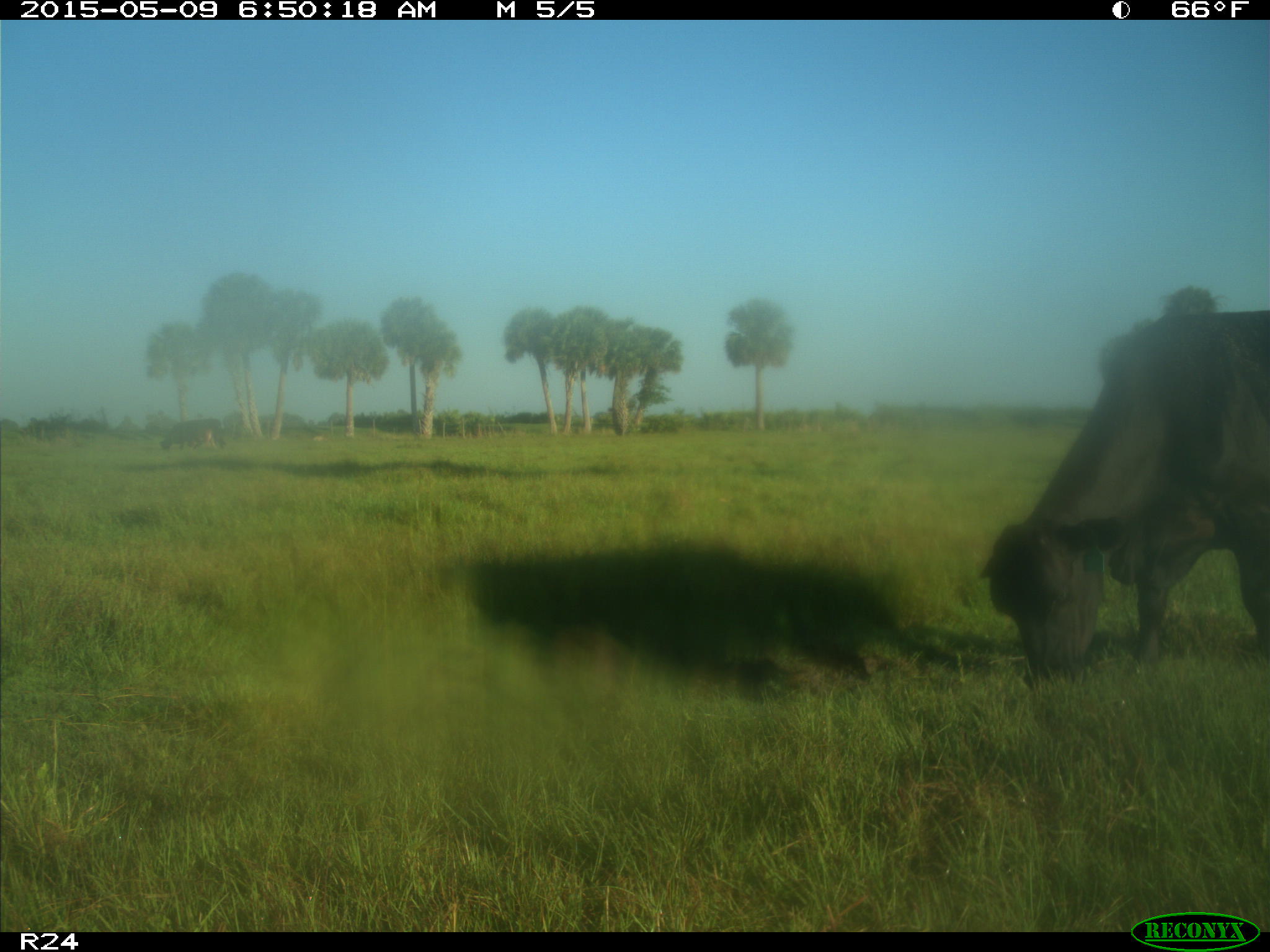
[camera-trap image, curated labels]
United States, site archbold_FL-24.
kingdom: Animalia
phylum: Chordata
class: Mammalia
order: Artiodactyla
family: Bovidae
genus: Bos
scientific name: Bos taurus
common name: domestic cow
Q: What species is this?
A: Bos taurus (domestic cow).